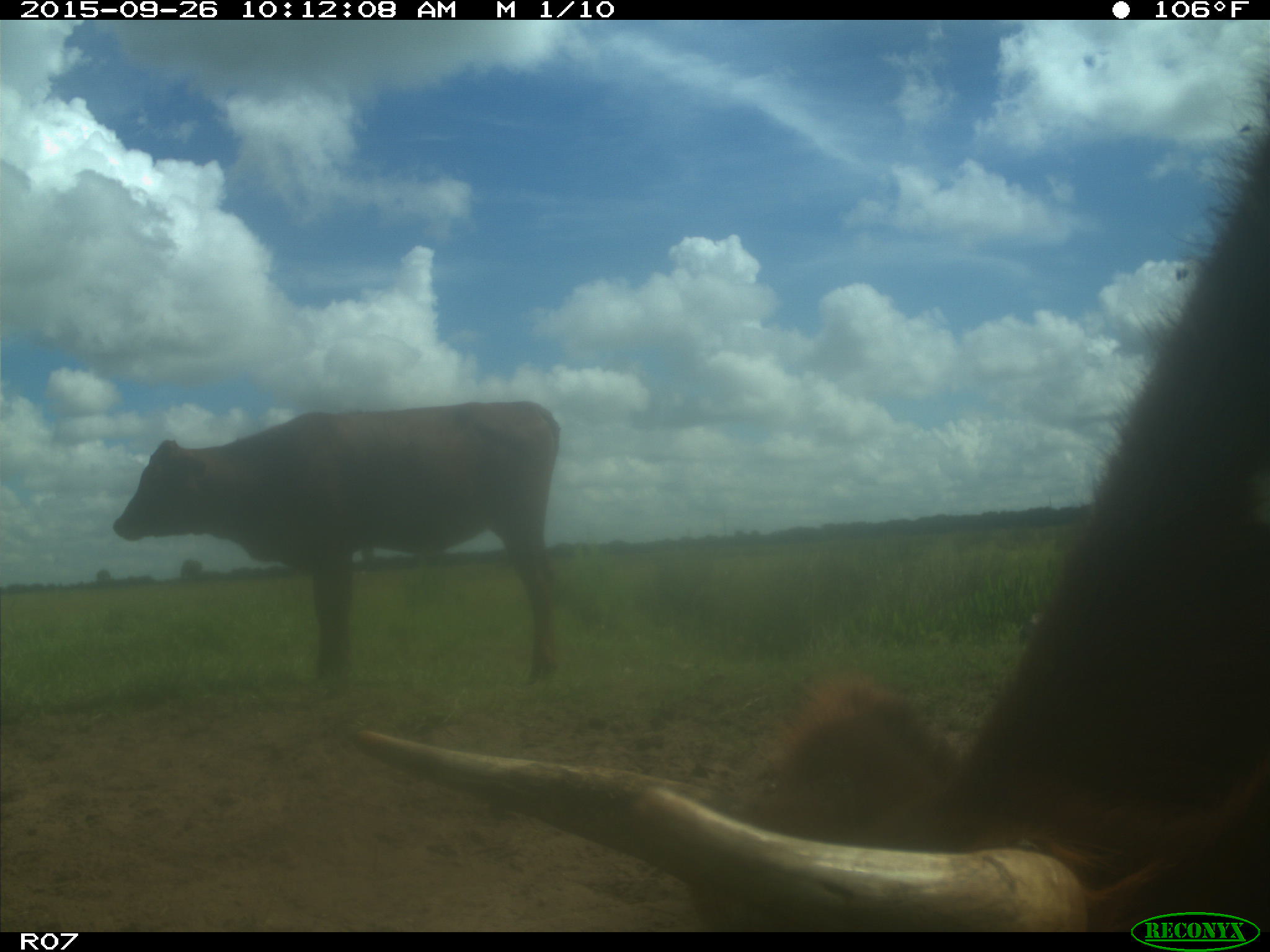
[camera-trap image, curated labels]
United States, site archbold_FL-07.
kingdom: Animalia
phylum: Chordata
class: Mammalia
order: Artiodactyla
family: Bovidae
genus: Bos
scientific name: Bos taurus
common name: domestic cow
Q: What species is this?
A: Bos taurus (domestic cow).